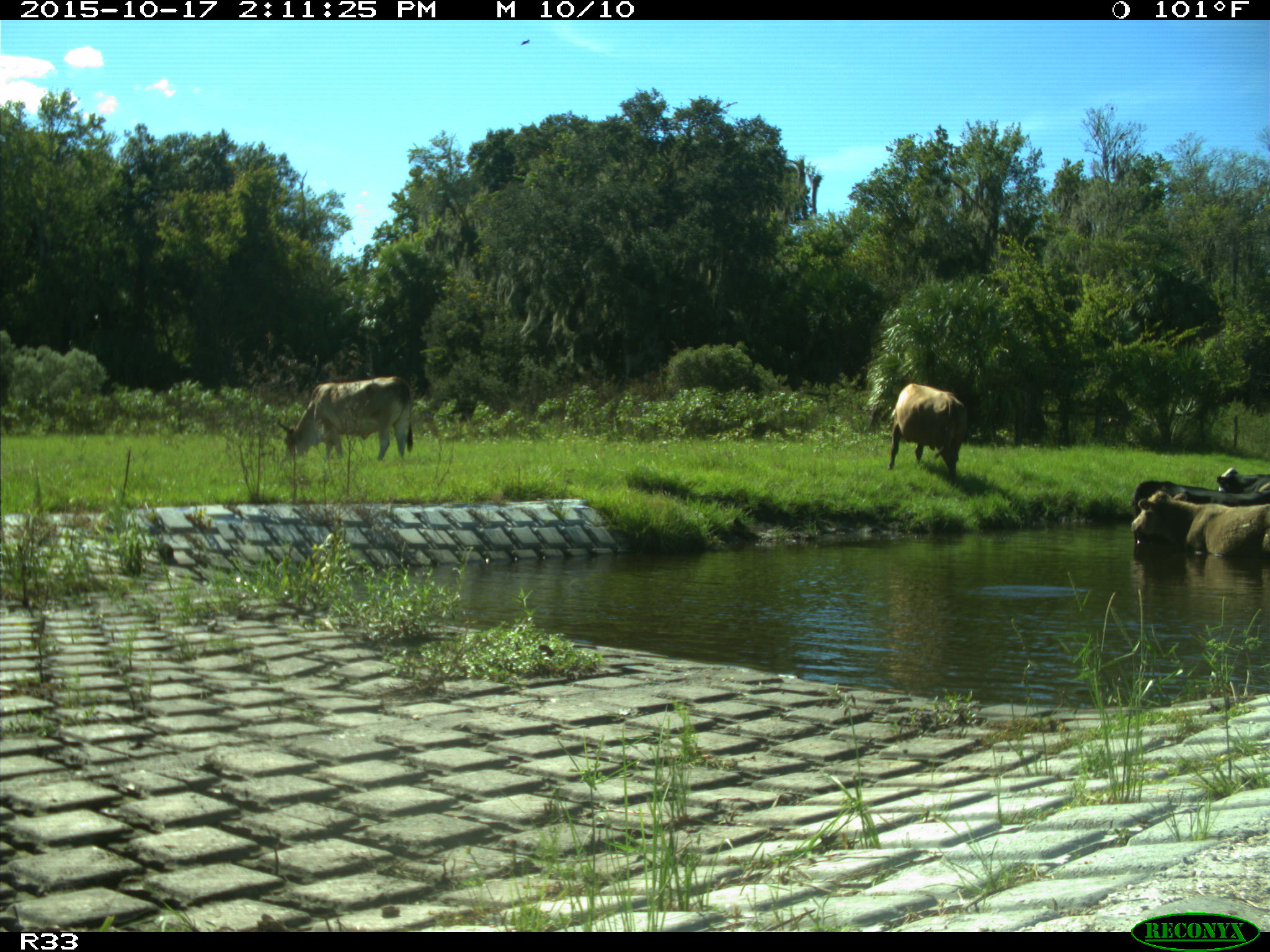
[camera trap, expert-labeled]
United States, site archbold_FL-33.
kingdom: Animalia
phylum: Chordata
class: Mammalia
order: Artiodactyla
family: Bovidae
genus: Bos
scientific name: Bos taurus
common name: domestic cow